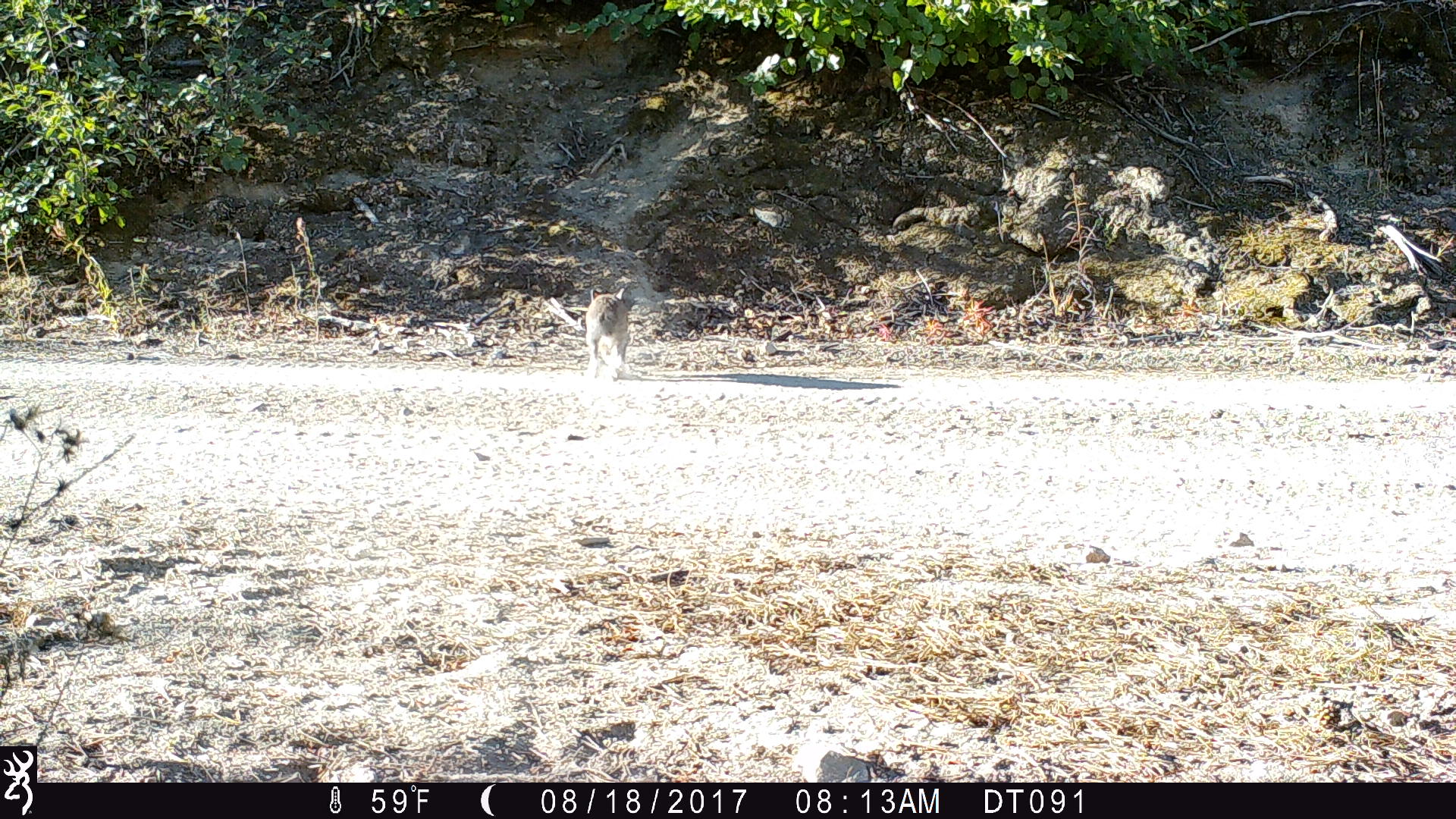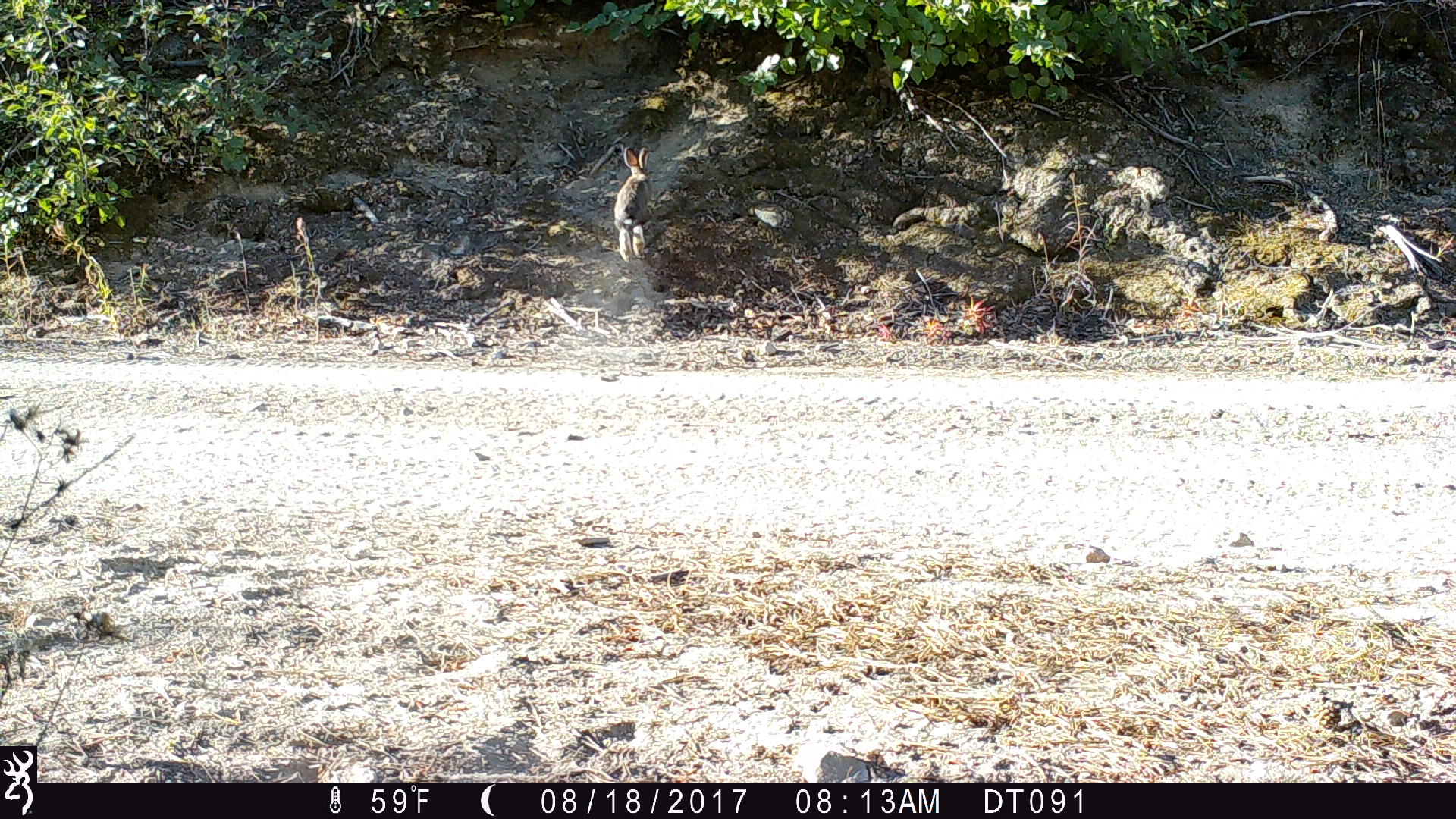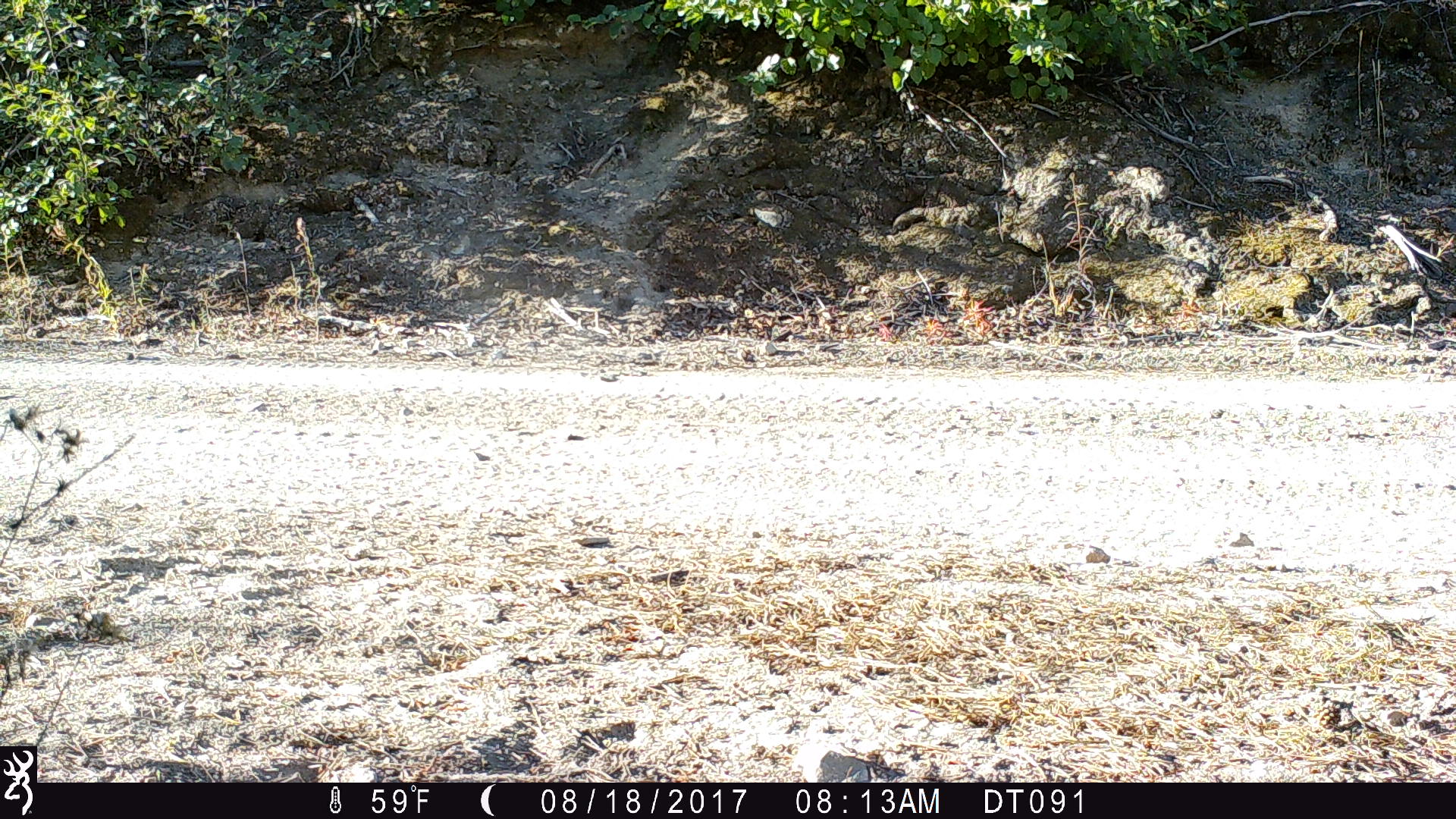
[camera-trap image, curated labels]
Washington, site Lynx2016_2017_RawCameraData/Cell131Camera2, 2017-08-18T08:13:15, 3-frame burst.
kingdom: Animalia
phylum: Chordata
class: Mammalia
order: Lagomorpha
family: Leporidae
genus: Lepus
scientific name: Lepus americanus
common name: snowshoe hare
Lepus americanus (snowshoe hare). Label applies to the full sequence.